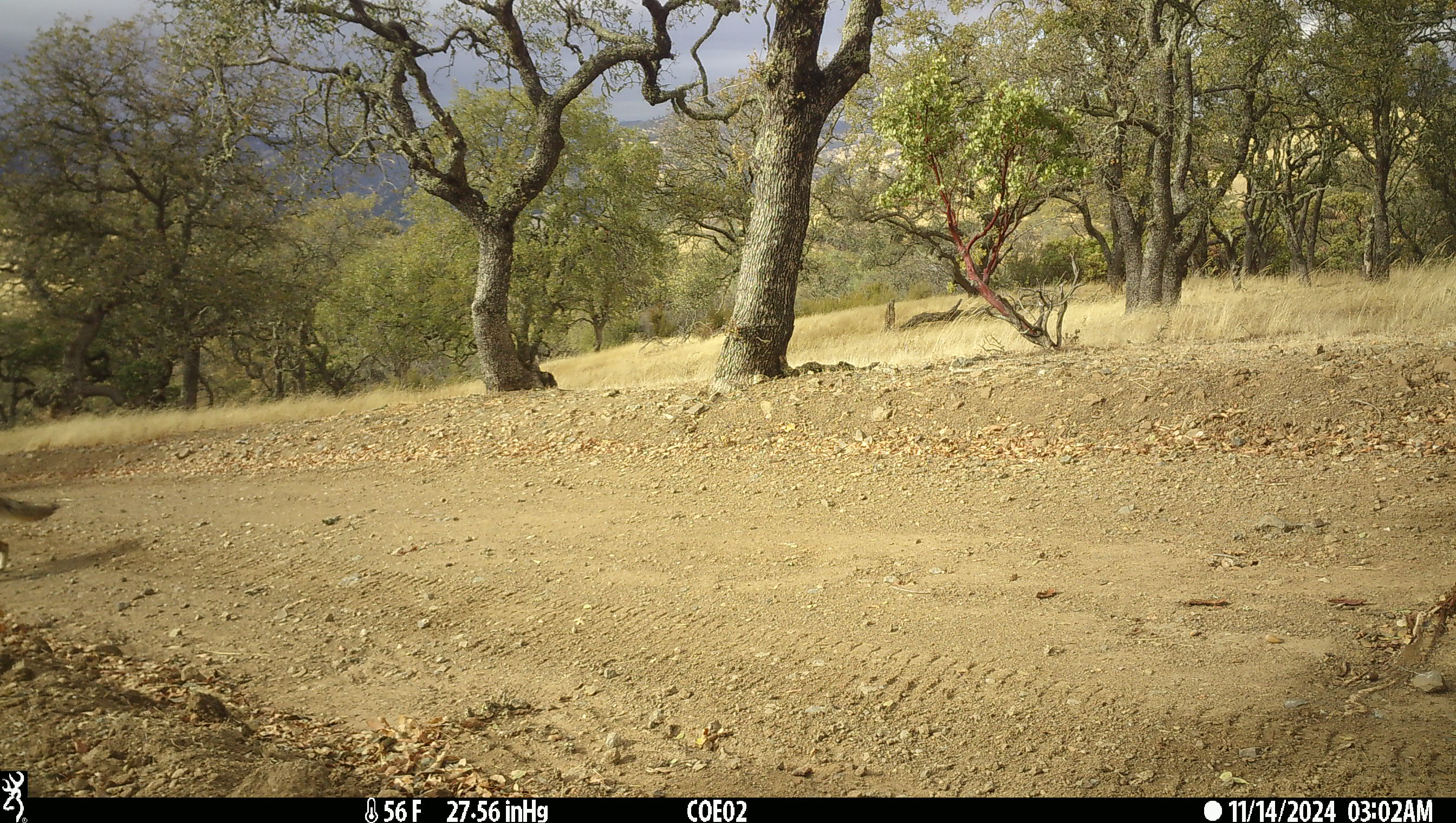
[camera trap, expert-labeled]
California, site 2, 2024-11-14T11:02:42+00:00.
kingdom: Animalia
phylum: Chordata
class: Mammalia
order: Carnivora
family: Canidae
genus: Canis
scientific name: Canis latrans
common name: coyote